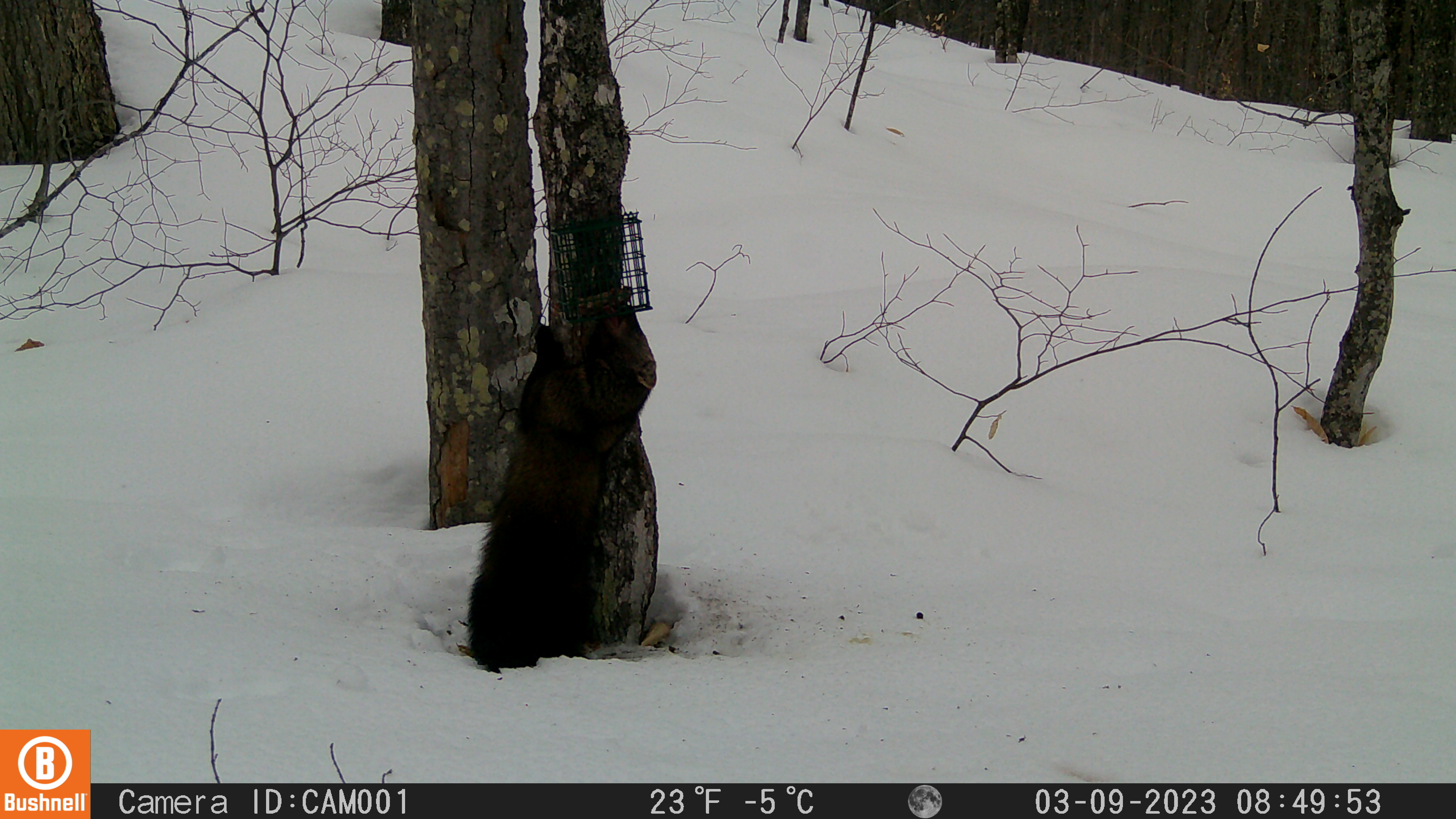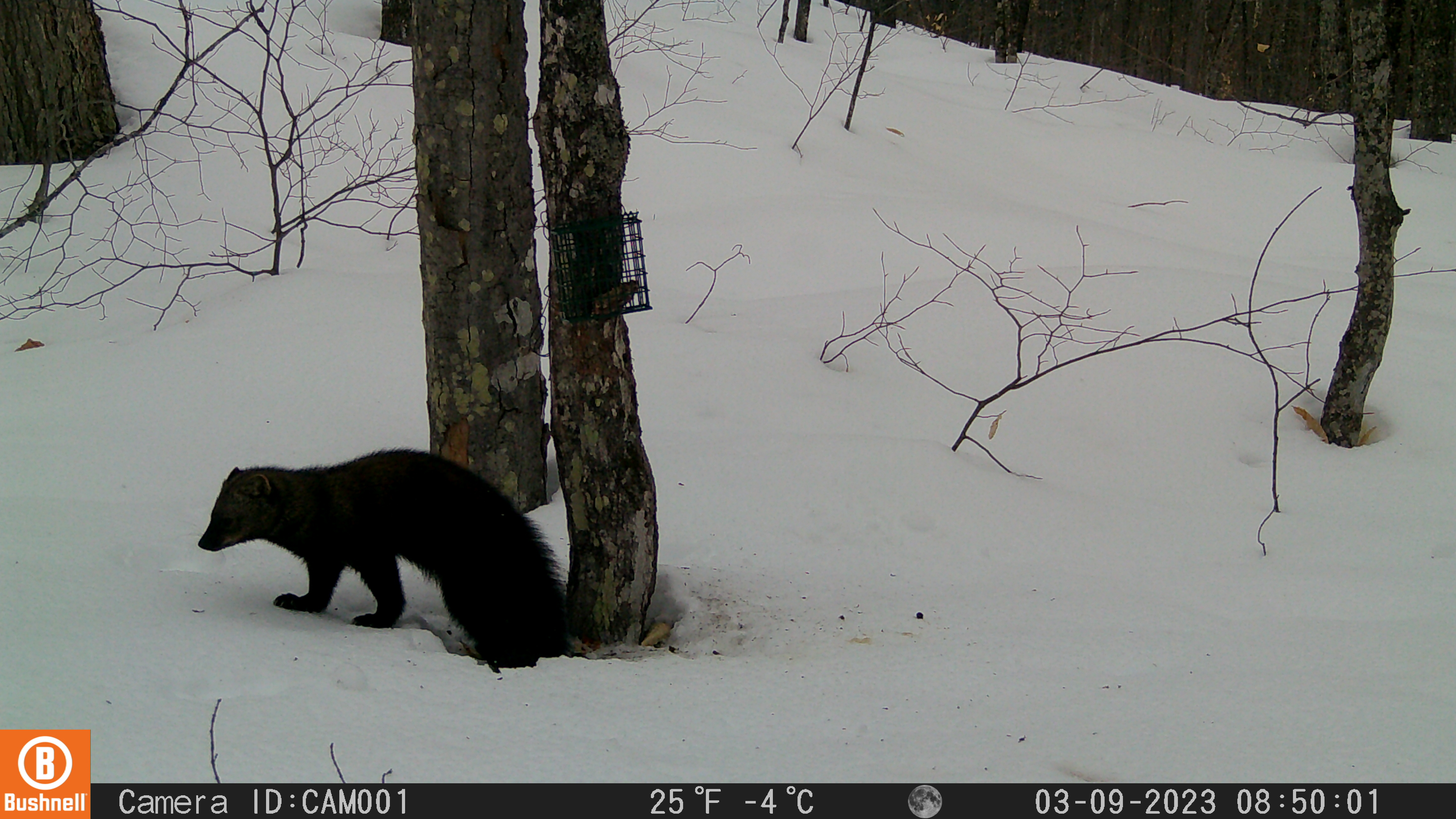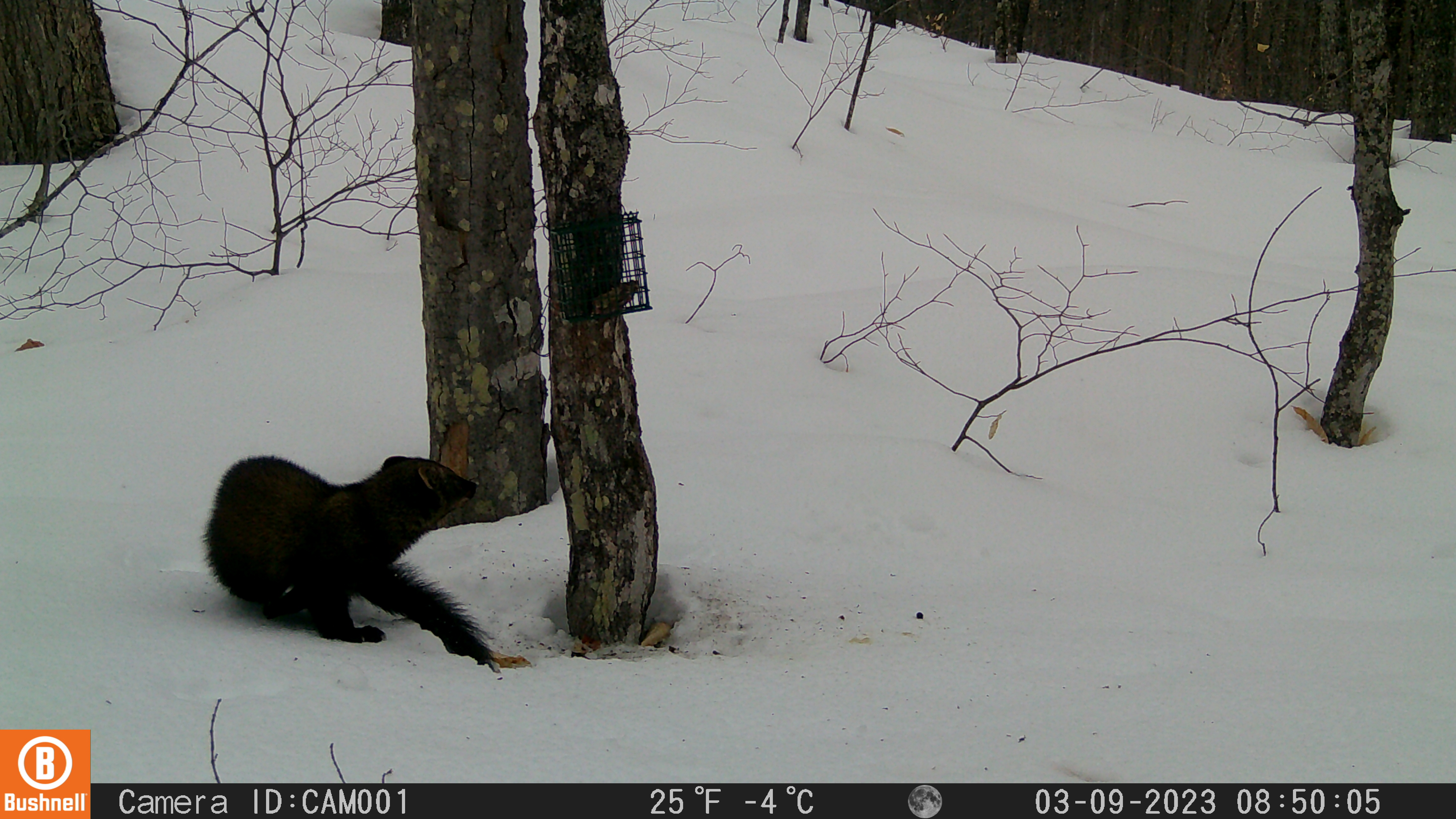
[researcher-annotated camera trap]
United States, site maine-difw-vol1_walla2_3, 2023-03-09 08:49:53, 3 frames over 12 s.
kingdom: Animalia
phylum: Chordata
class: Mammalia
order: Carnivora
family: Mustelidae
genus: Pekania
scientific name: Pekania pennanti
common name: fisher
Fisher (Pekania pennanti).